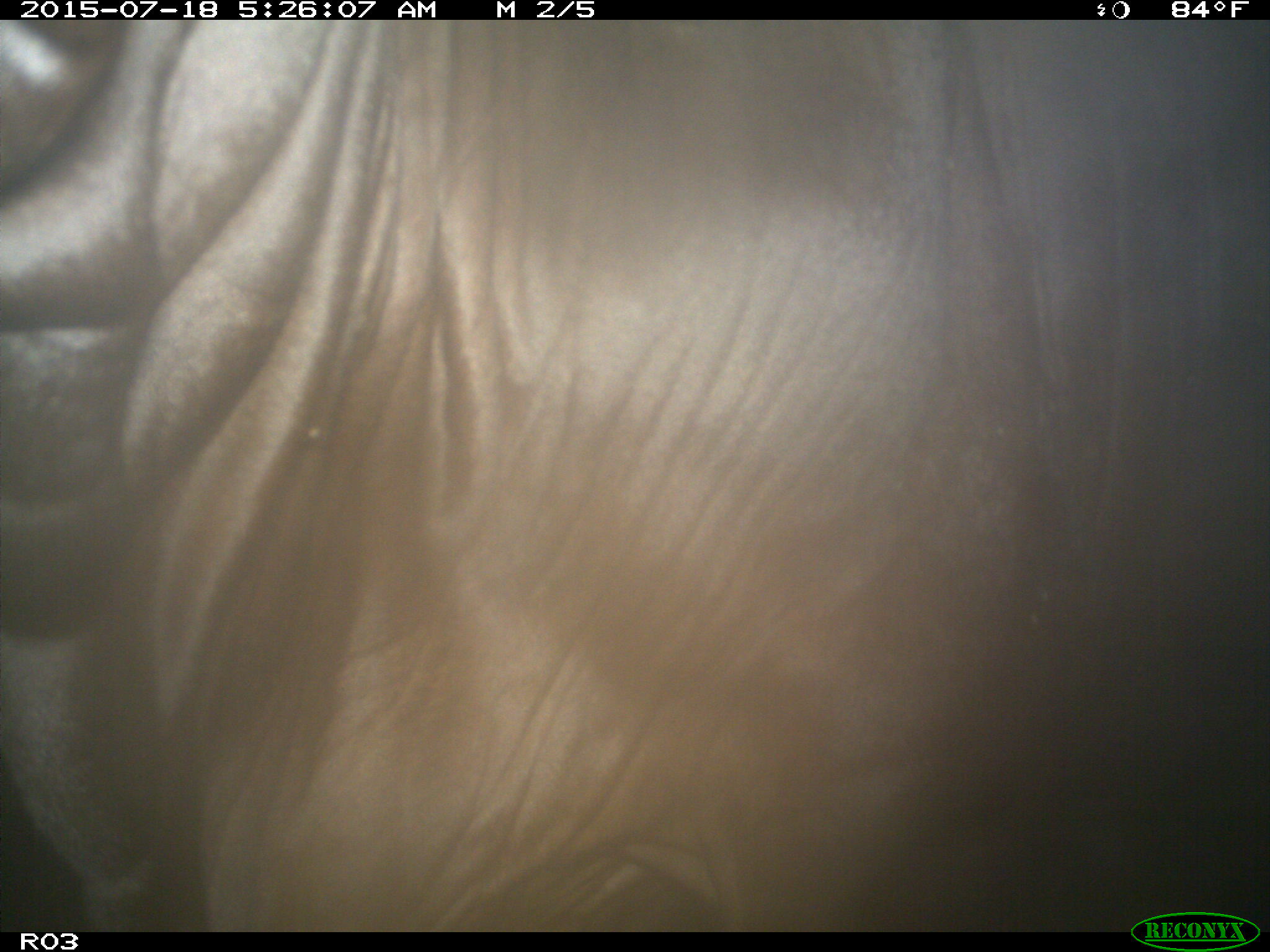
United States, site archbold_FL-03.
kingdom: Animalia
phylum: Chordata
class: Mammalia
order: Artiodactyla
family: Bovidae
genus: Bos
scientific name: Bos taurus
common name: domestic cow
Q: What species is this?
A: Bos taurus (domestic cow).